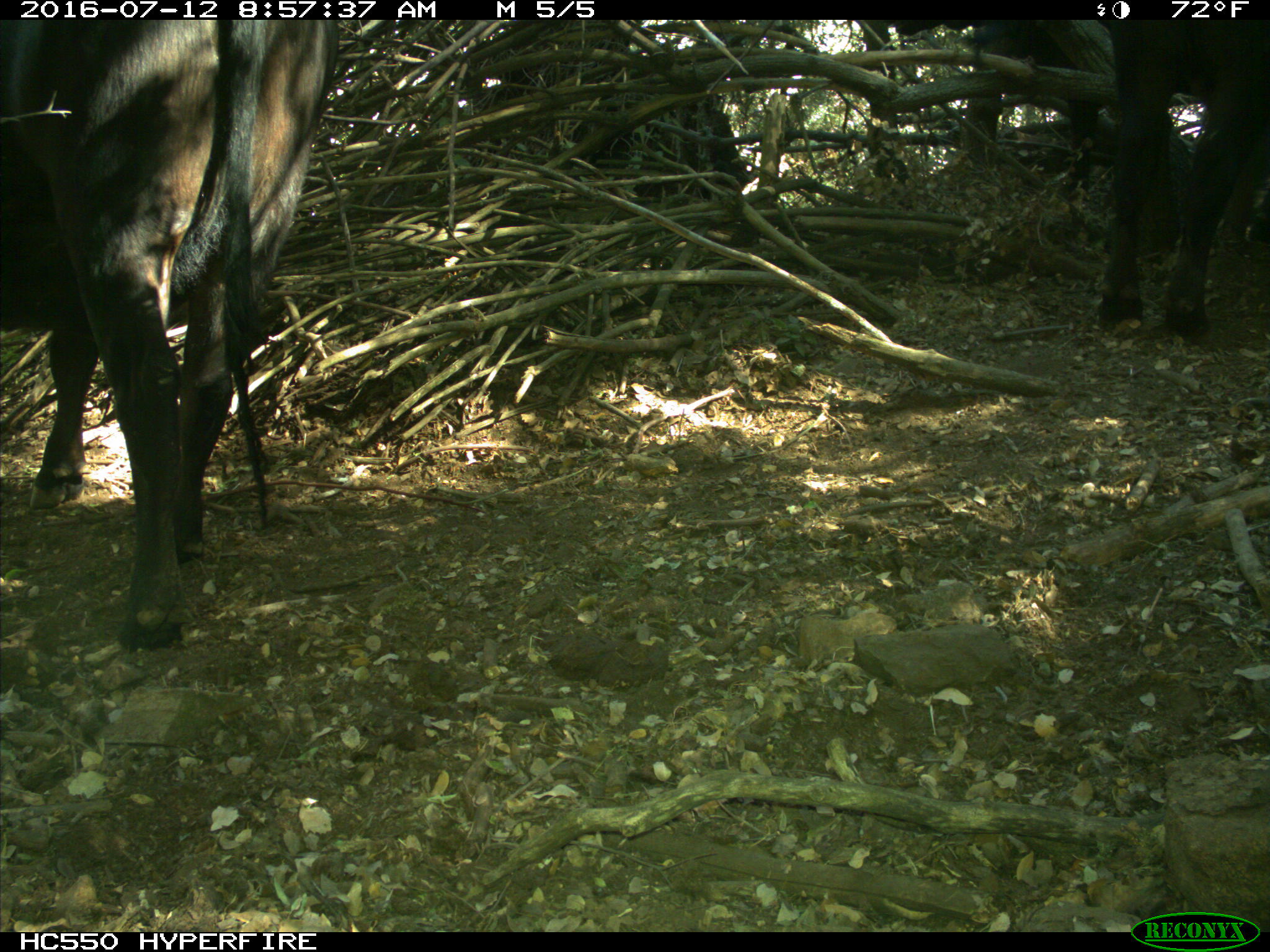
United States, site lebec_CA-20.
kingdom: Animalia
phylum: Chordata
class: Mammalia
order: Artiodactyla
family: Bovidae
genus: Bos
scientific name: Bos taurus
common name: domestic cow